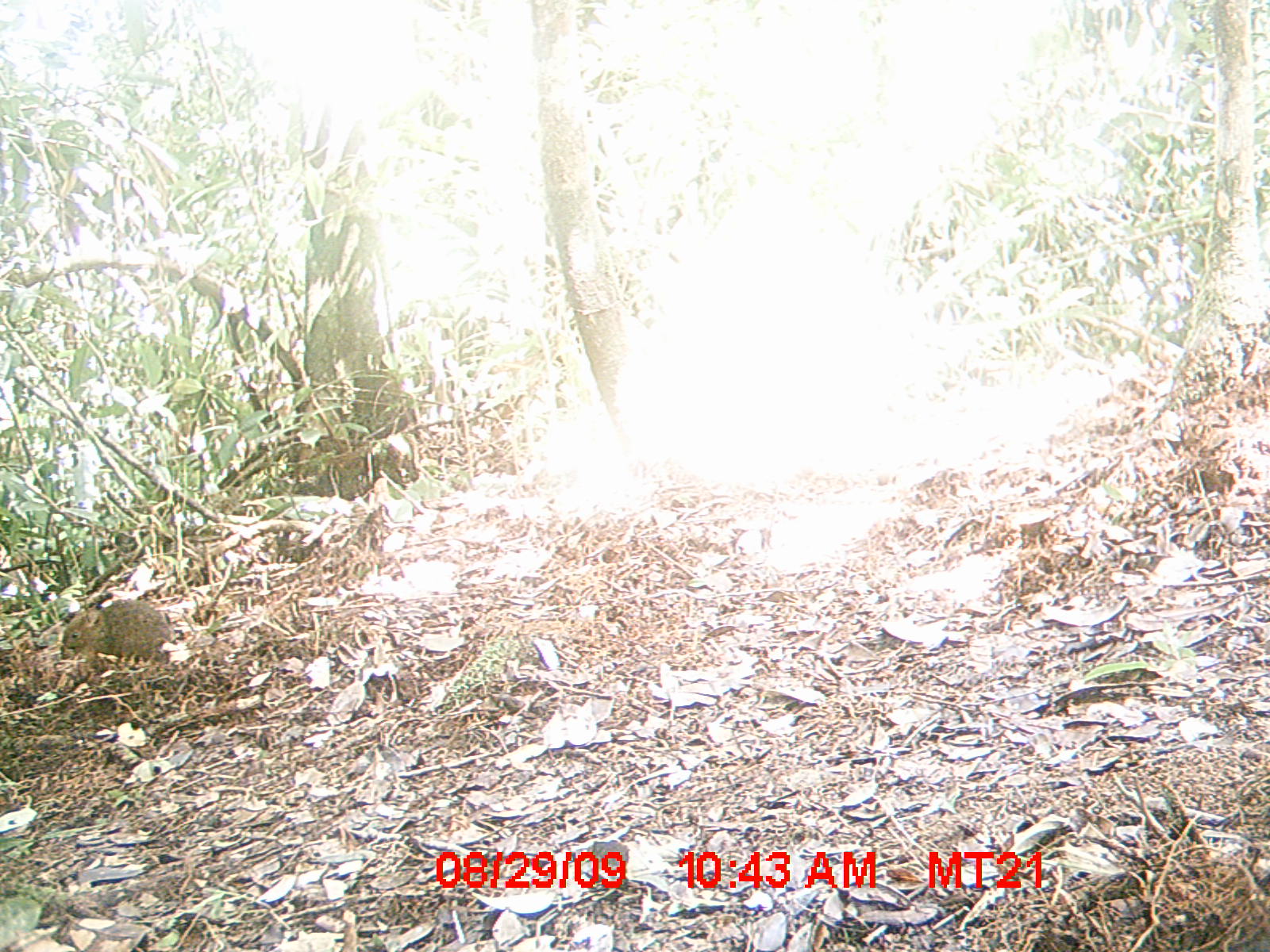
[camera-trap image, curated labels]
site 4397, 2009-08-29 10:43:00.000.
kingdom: Animalia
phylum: Chordata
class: Mammalia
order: Rodentia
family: Nesomyidae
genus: Nesomys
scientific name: Nesomys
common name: nesomys rodents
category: nesomys sp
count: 1